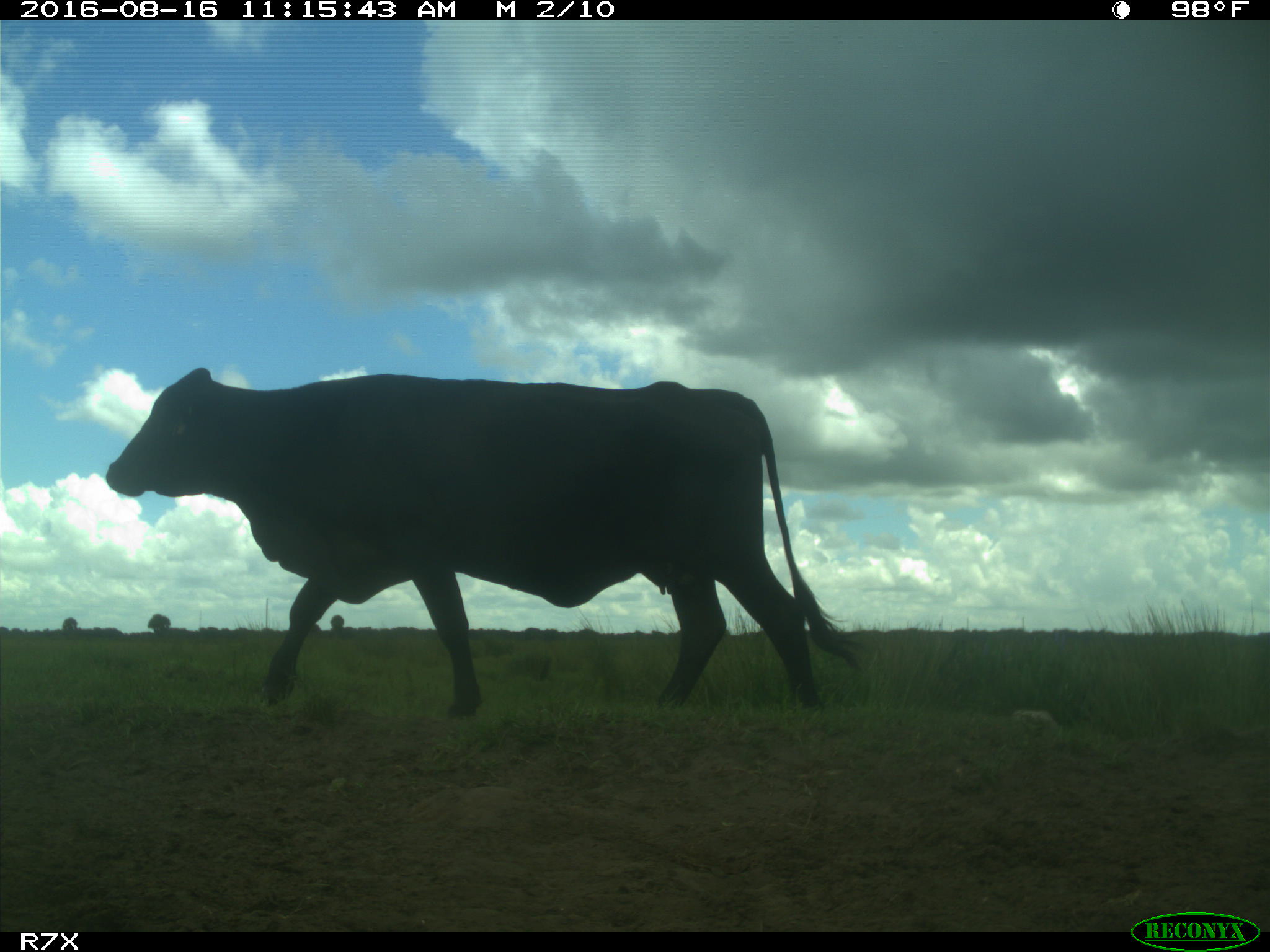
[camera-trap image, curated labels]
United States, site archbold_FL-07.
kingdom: Animalia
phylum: Chordata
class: Mammalia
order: Artiodactyla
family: Bovidae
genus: Bos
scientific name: Bos taurus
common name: domestic cow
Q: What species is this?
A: Bos taurus (domestic cow).